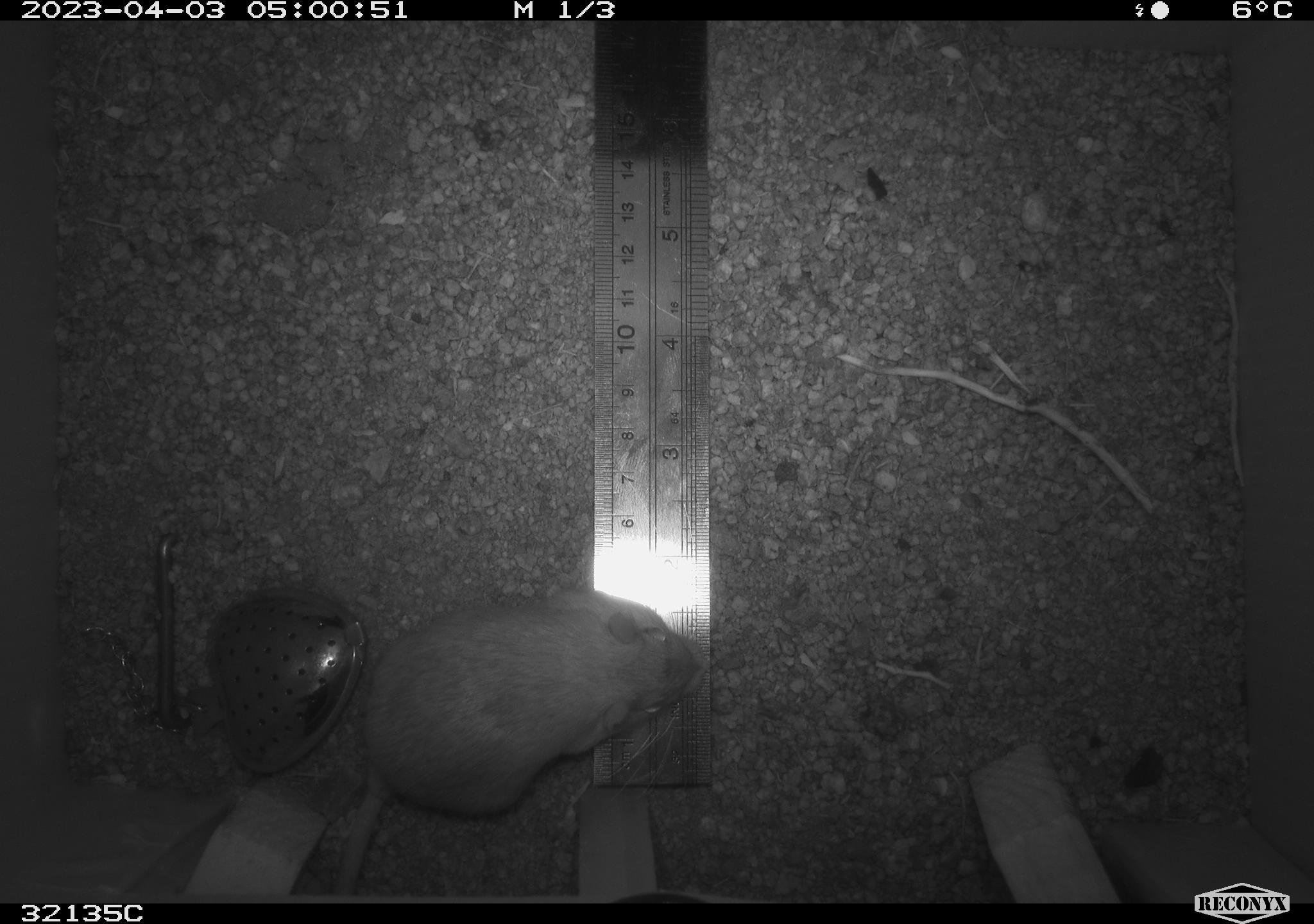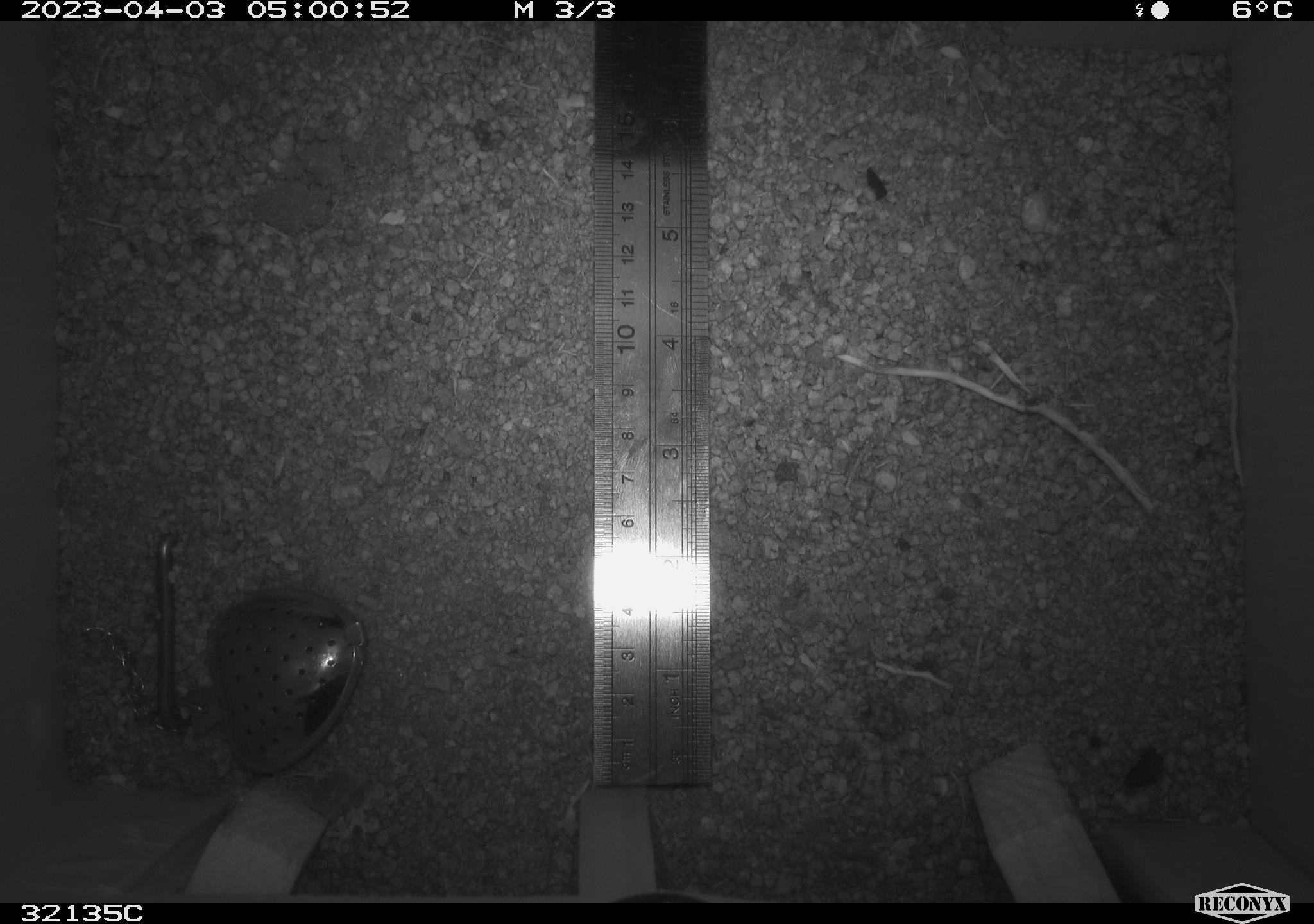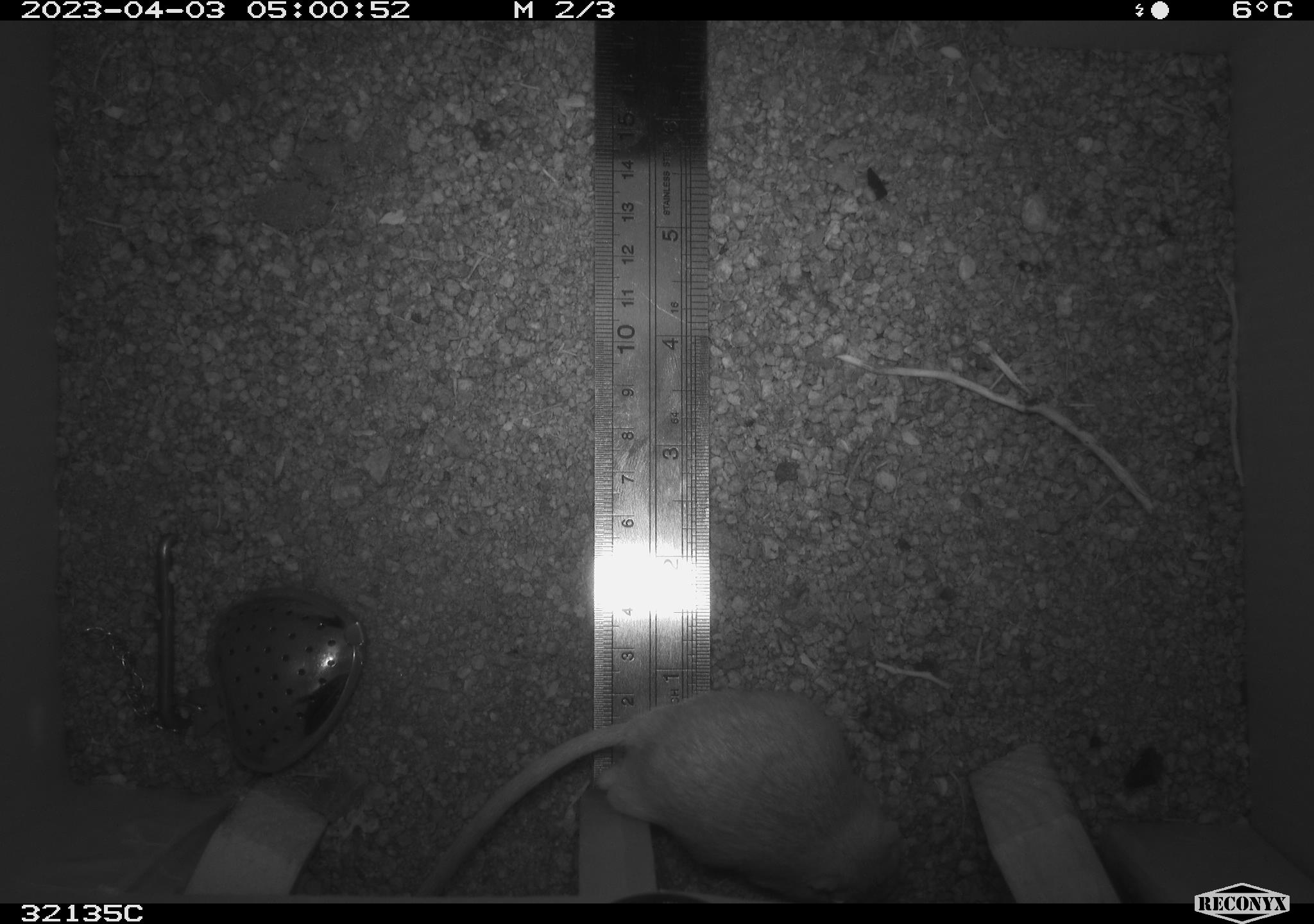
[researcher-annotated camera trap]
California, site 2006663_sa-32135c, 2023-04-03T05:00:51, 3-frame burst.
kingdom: Animalia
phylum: Chordata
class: Mammalia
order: Rodentia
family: Heteromyidae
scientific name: Heteromyidae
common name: kangaroo rats and pocket mice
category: heteromyidae family